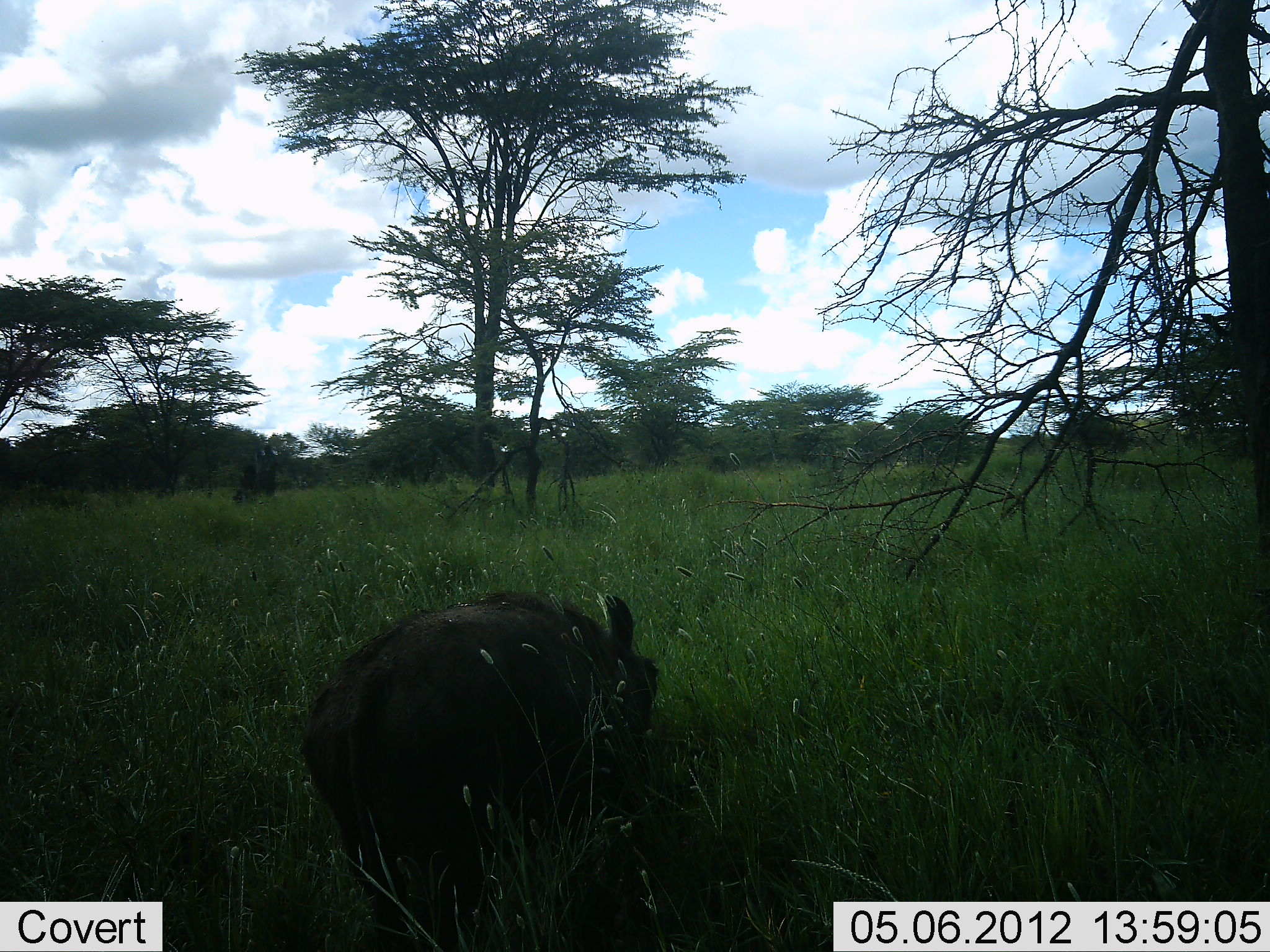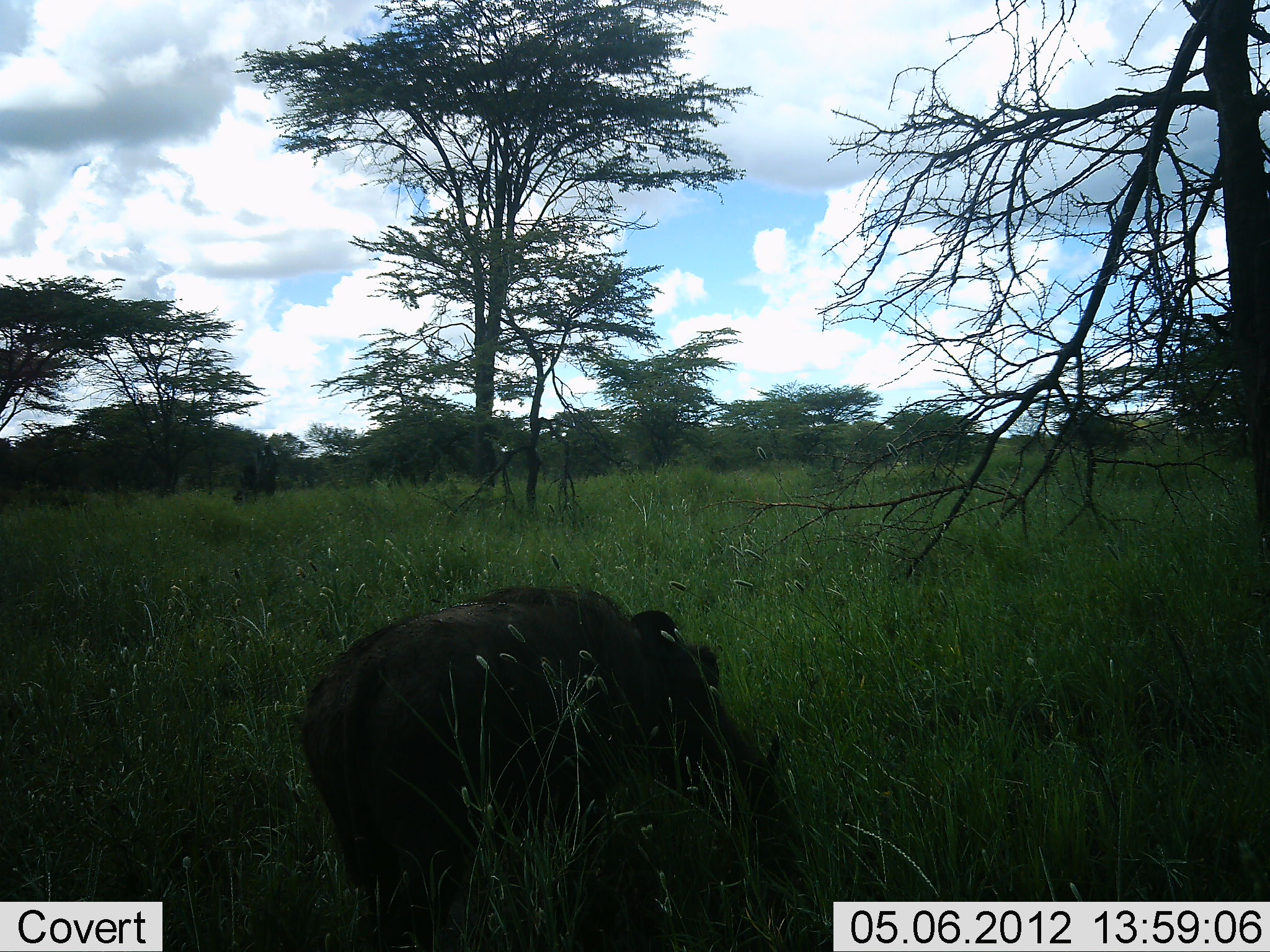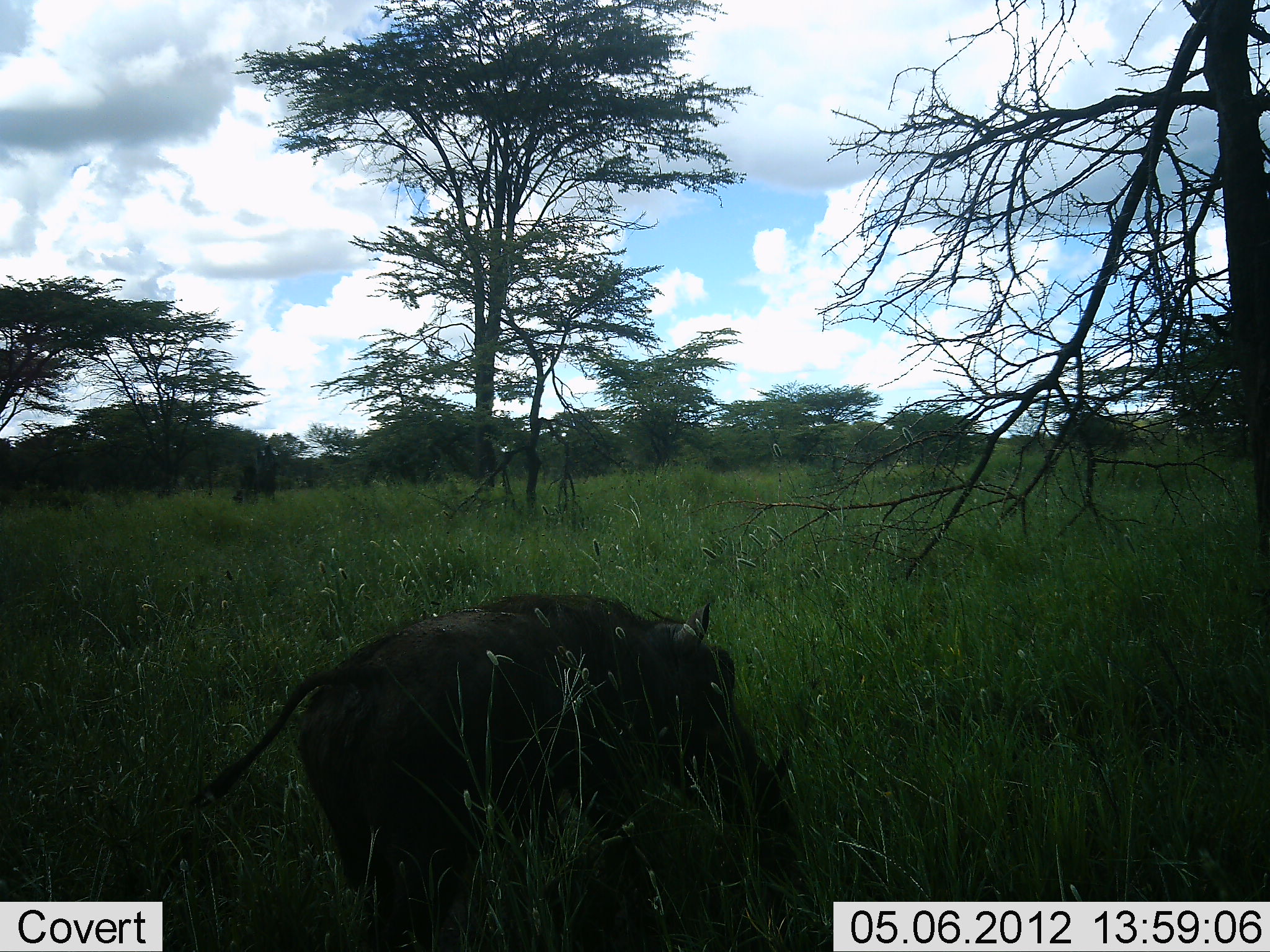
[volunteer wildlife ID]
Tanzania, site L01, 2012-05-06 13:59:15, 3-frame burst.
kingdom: Animalia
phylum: Chordata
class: Mammalia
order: Artiodactyla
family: Suidae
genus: Phacochoerus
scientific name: Phacochoerus africanus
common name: warthog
Warthog (Phacochoerus africanus), count 1. Behavior (volunteer vote fractions): standing 30%, resting 0%, moving 0%, interacting 0%. Young present (vote fraction): 0%. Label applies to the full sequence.